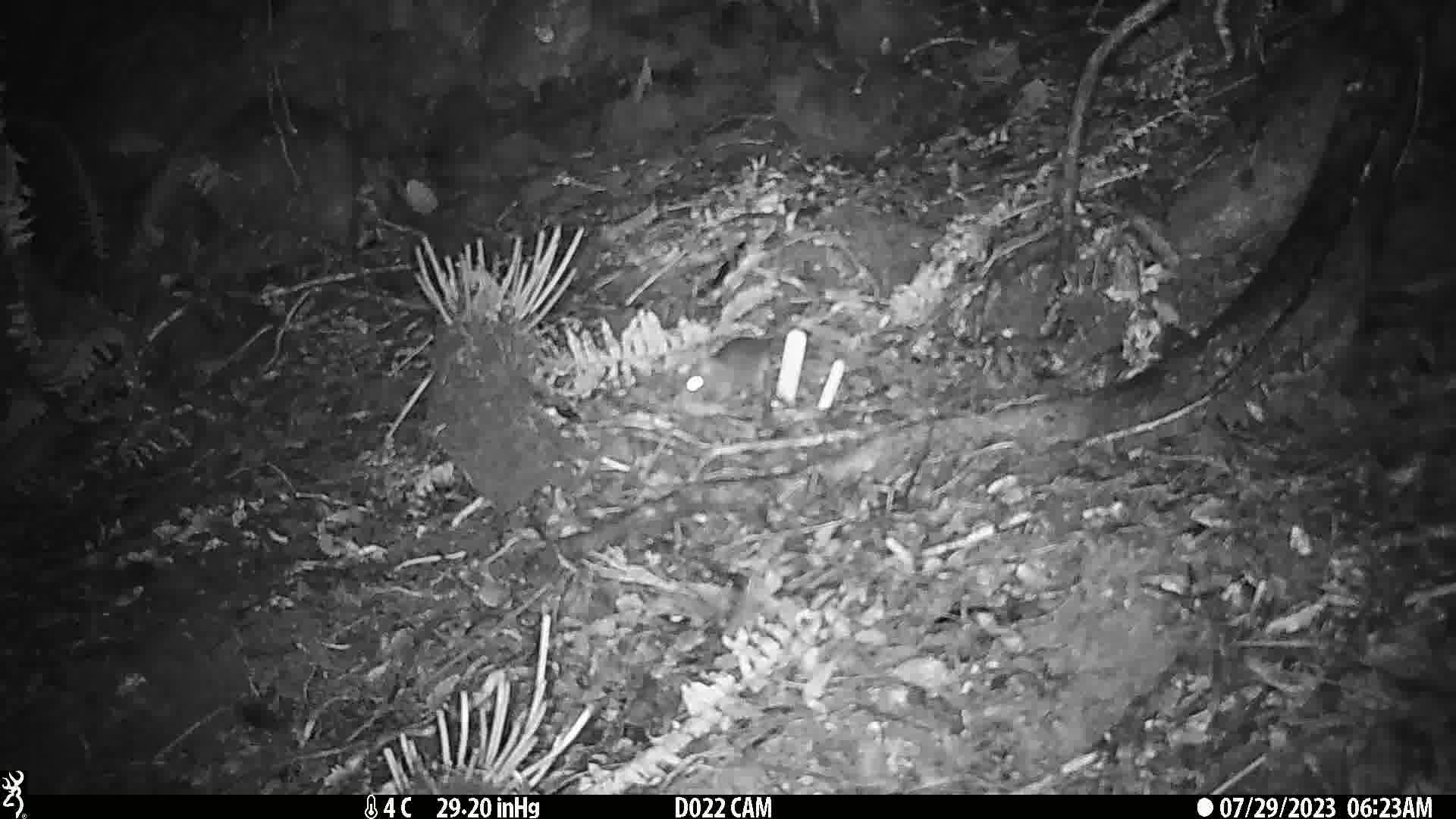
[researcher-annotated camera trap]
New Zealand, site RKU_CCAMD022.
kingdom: Animalia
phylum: Chordata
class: Mammalia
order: Rodentia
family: Muridae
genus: Rattus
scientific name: Rattus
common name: rat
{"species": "rat (Rattus)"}